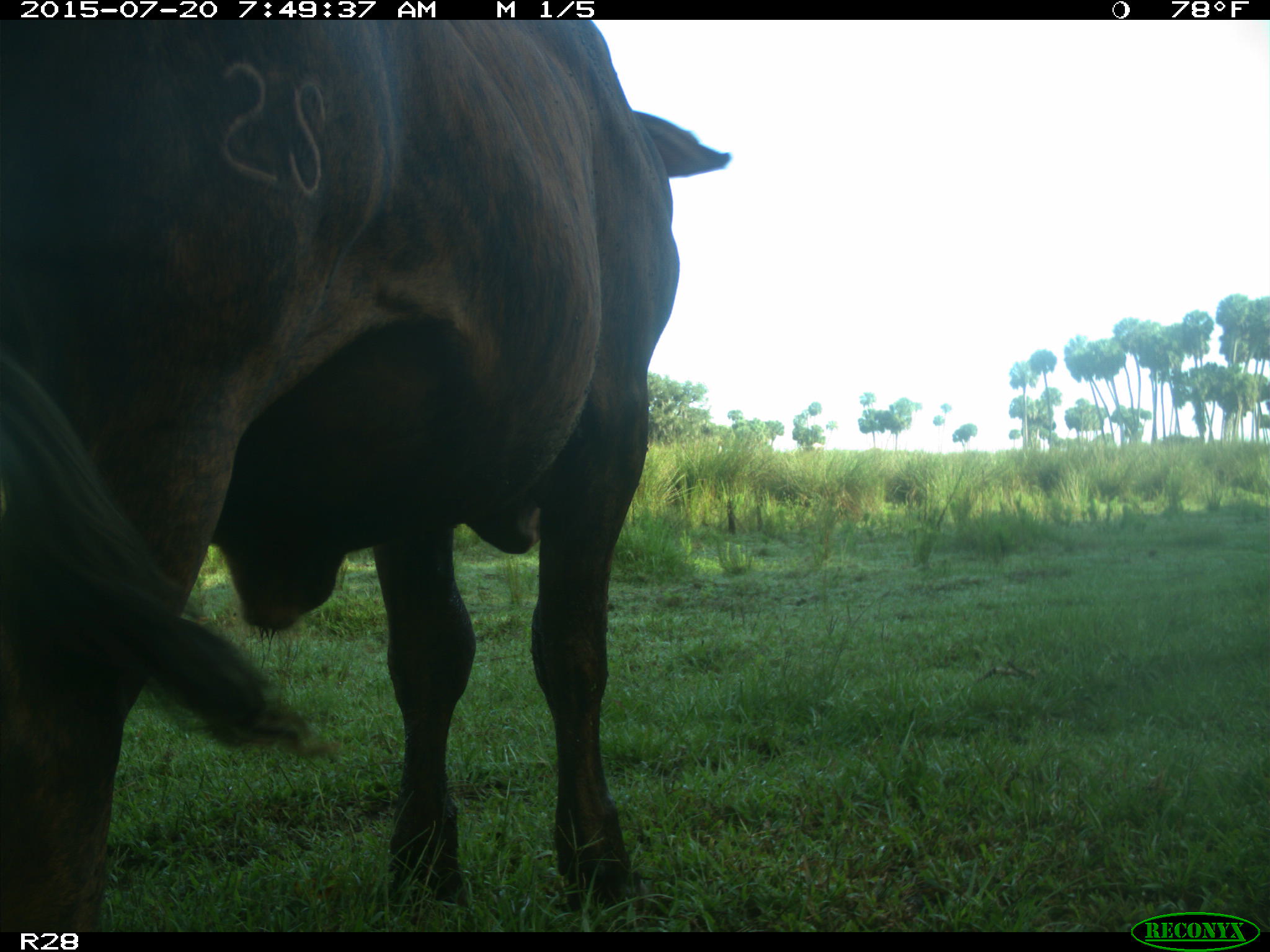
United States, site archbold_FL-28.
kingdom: Animalia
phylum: Chordata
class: Mammalia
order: Artiodactyla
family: Bovidae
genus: Bos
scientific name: Bos taurus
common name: domestic cow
Bos taurus (domestic cow).